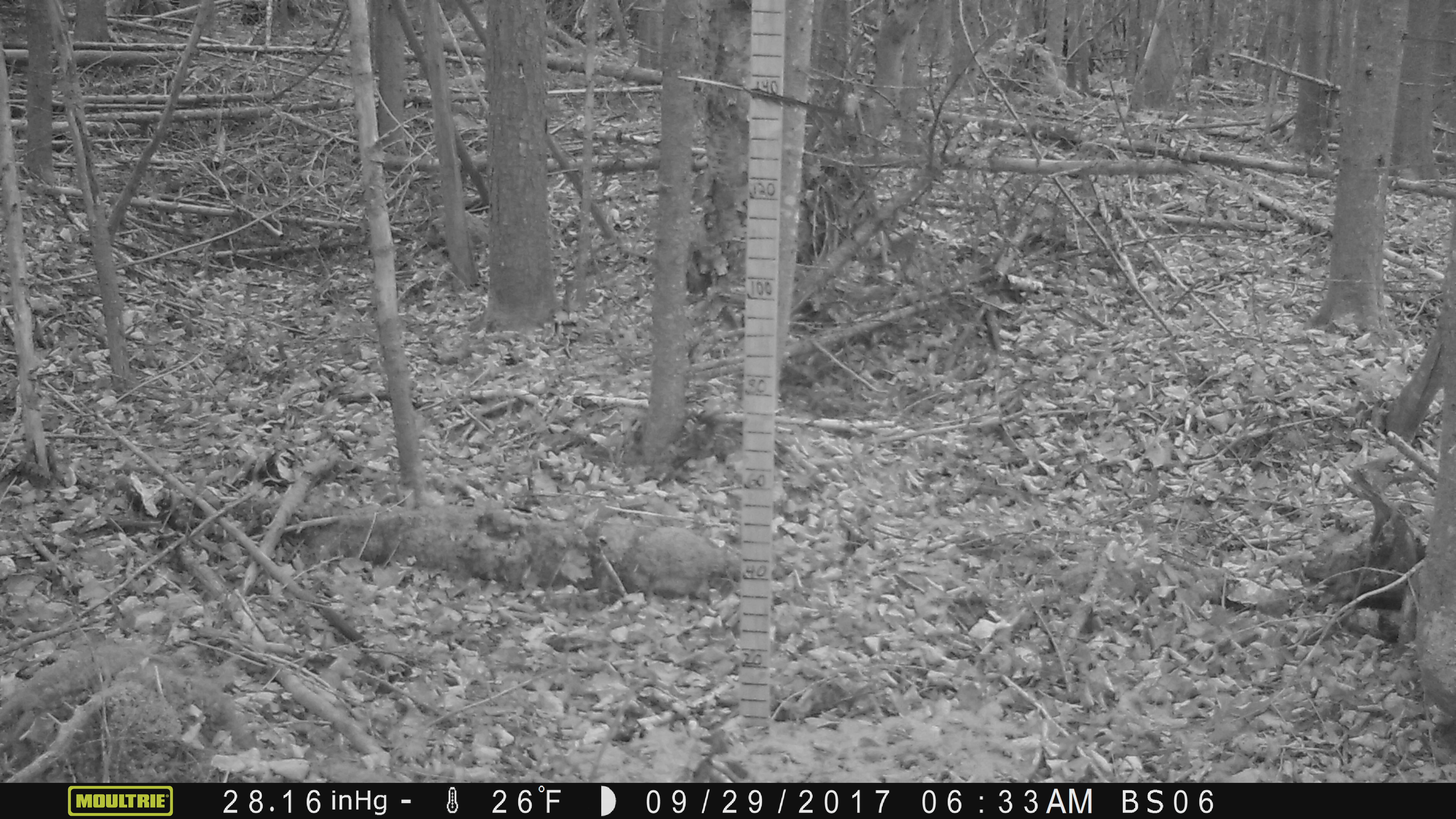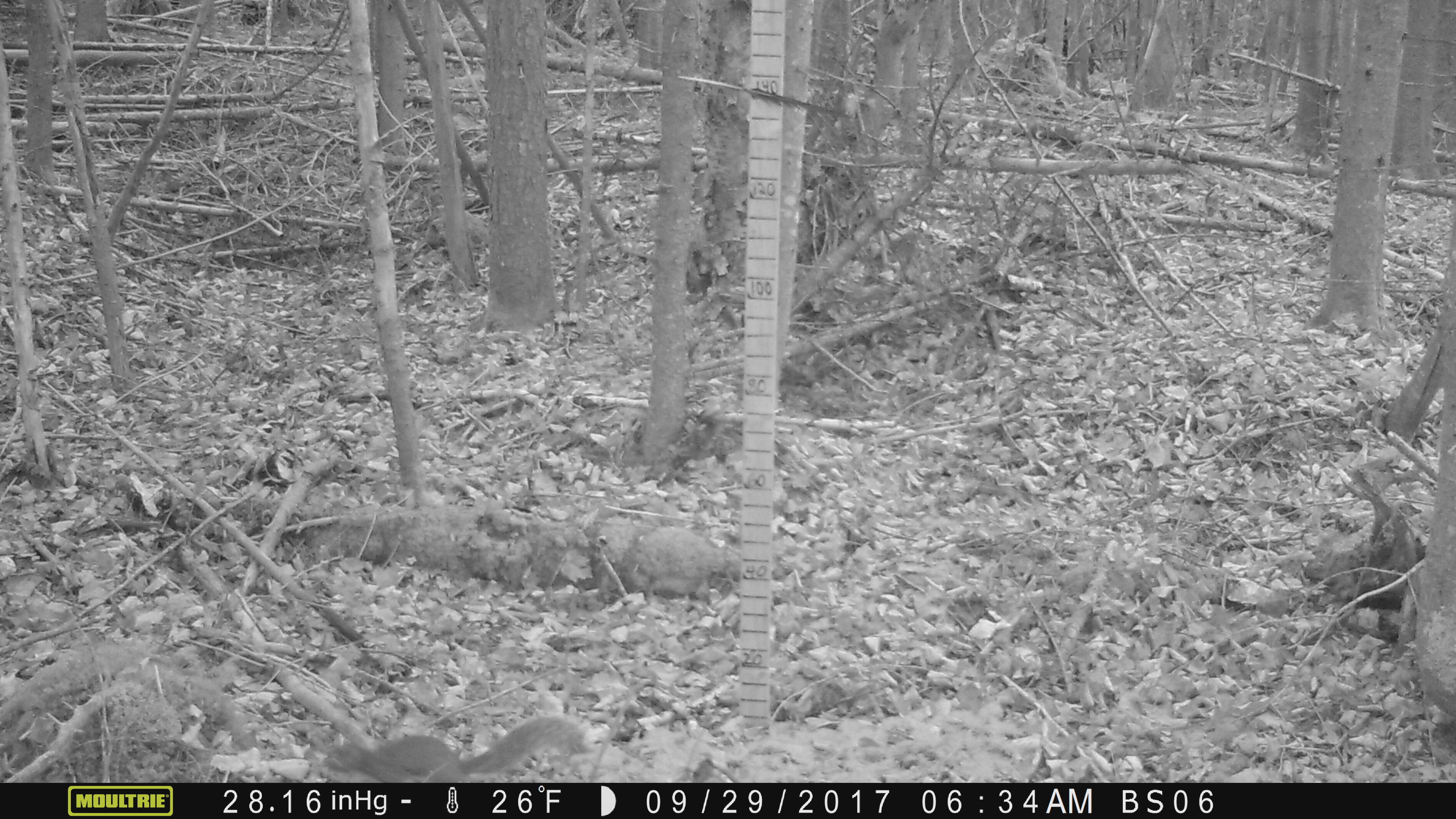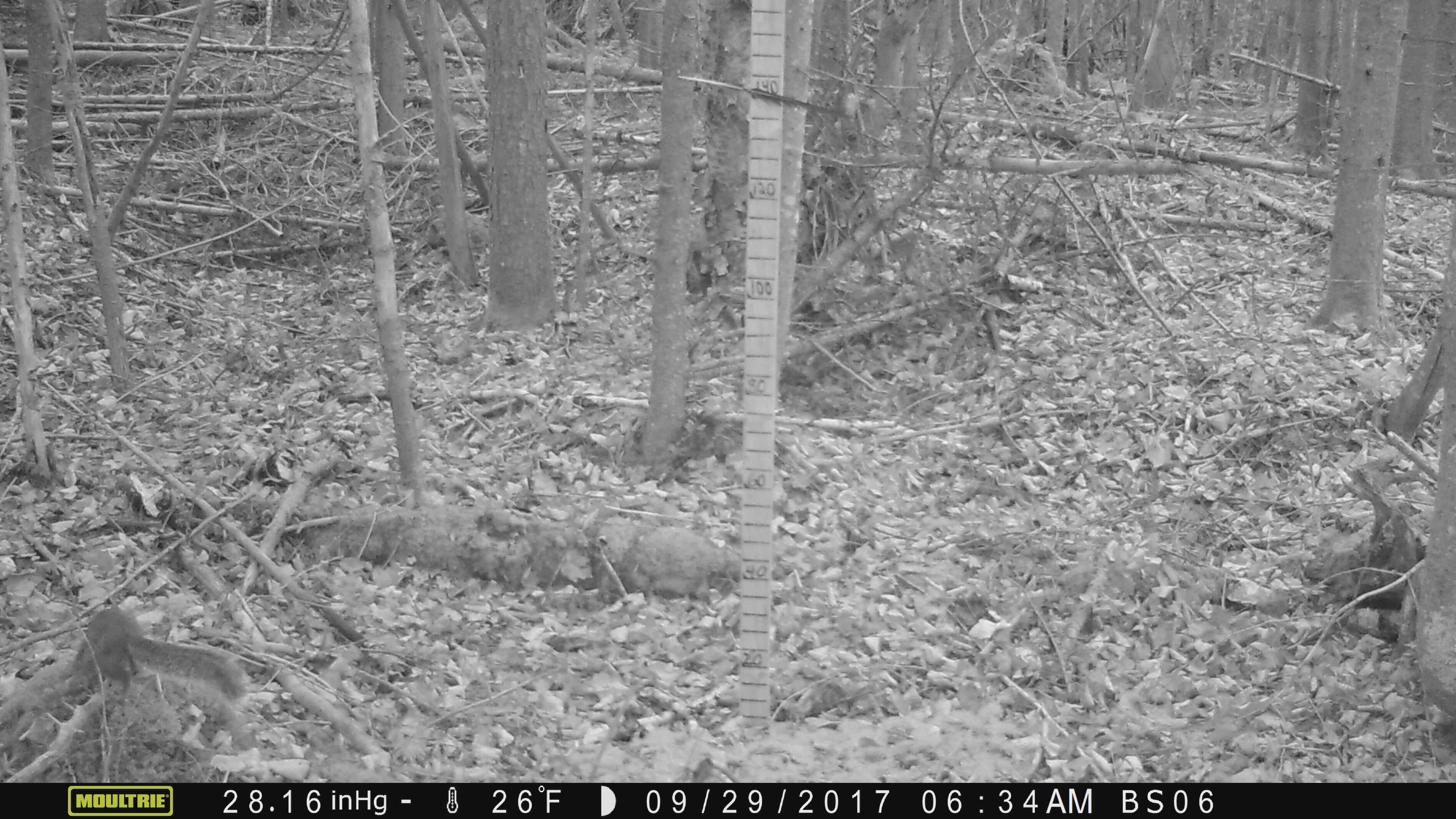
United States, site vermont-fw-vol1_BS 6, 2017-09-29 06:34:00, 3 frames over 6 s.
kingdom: Animalia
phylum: Chordata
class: Mammalia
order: Rodentia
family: Sciuridae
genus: Sciurus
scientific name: Sciurus carolinensis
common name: gray squirrel